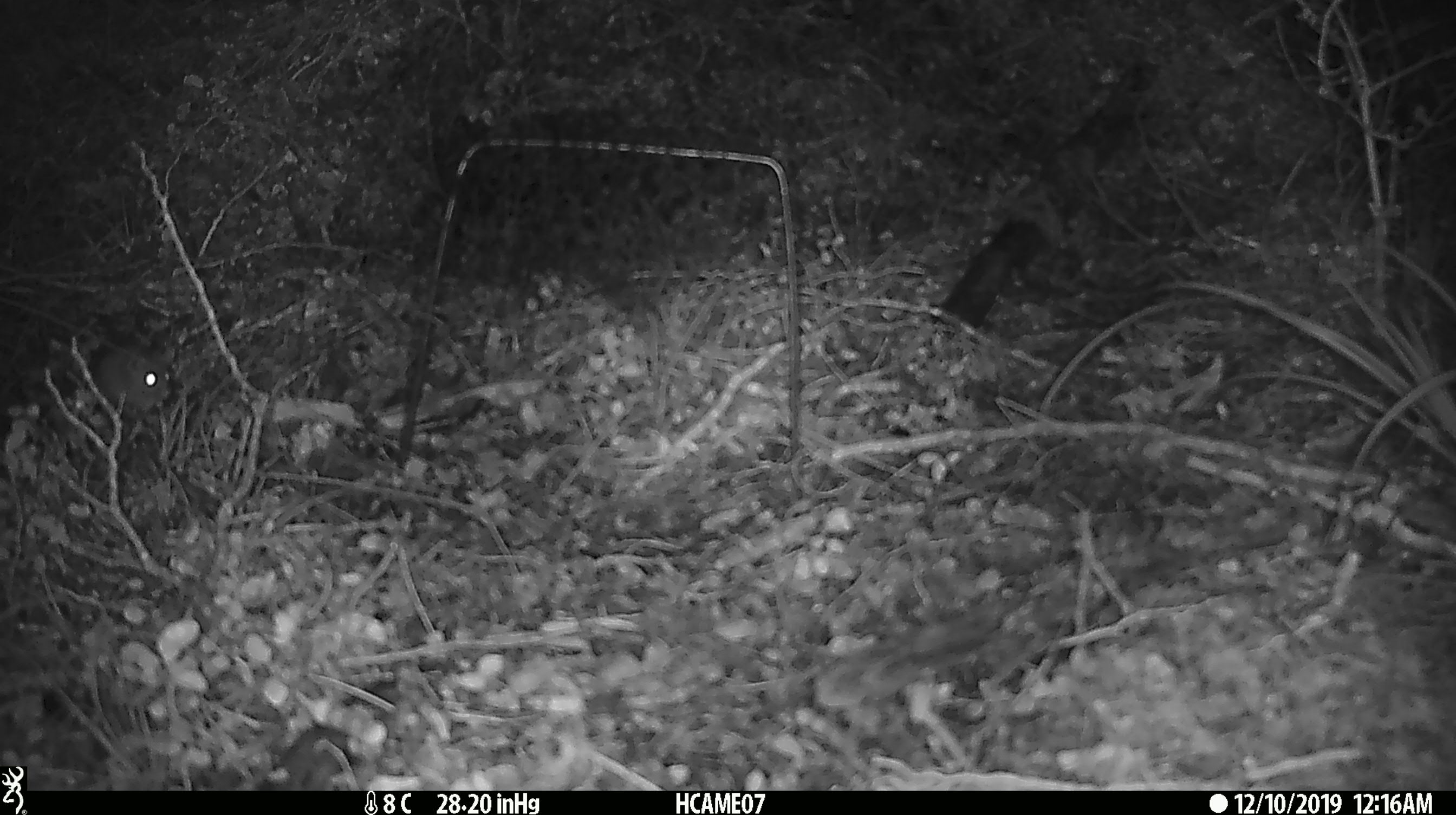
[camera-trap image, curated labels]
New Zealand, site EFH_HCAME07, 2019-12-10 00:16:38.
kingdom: Animalia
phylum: Chordata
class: Mammalia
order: Rodentia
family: Muridae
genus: Mus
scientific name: Mus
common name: mouse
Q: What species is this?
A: Mouse (Mus).